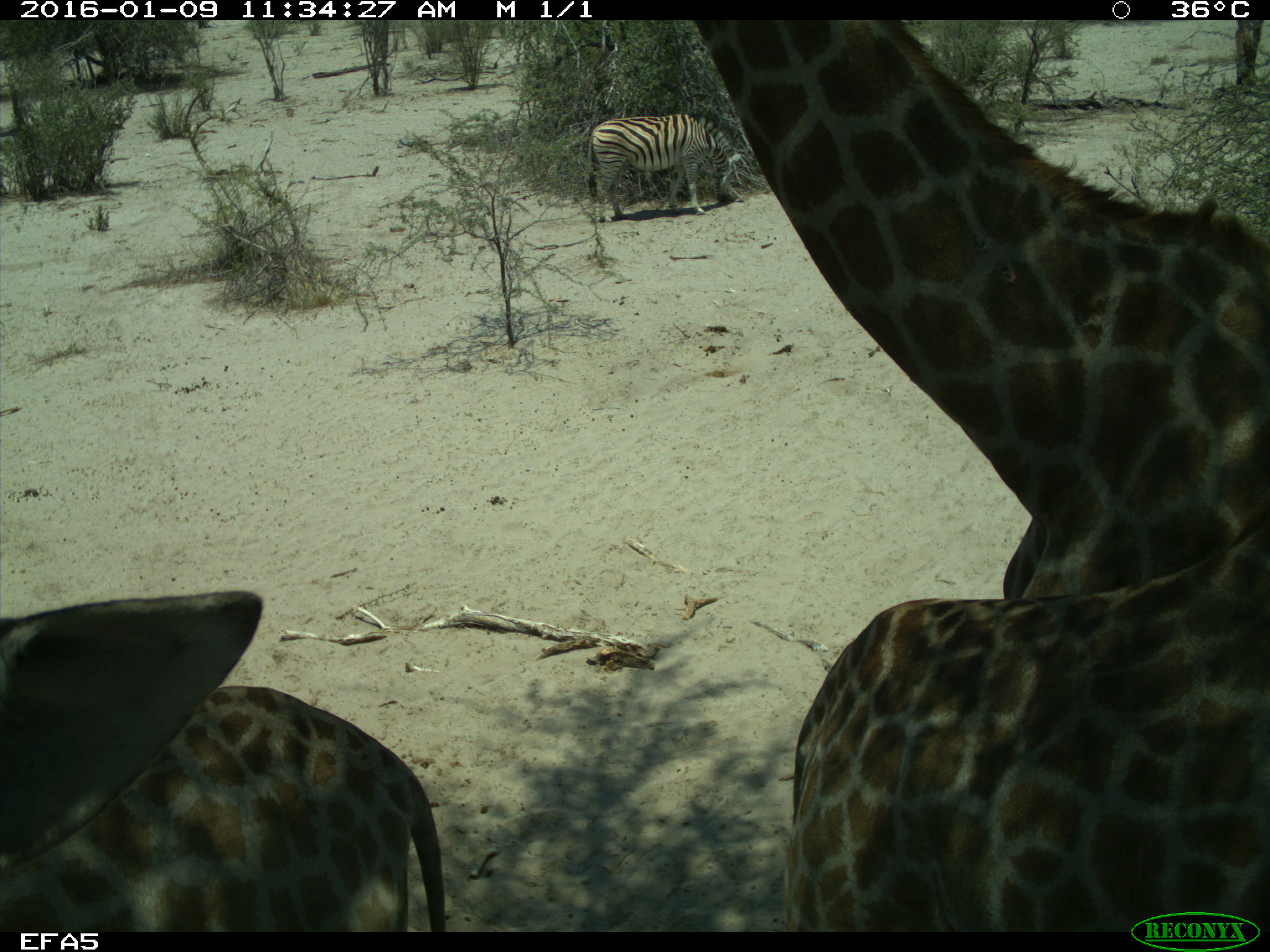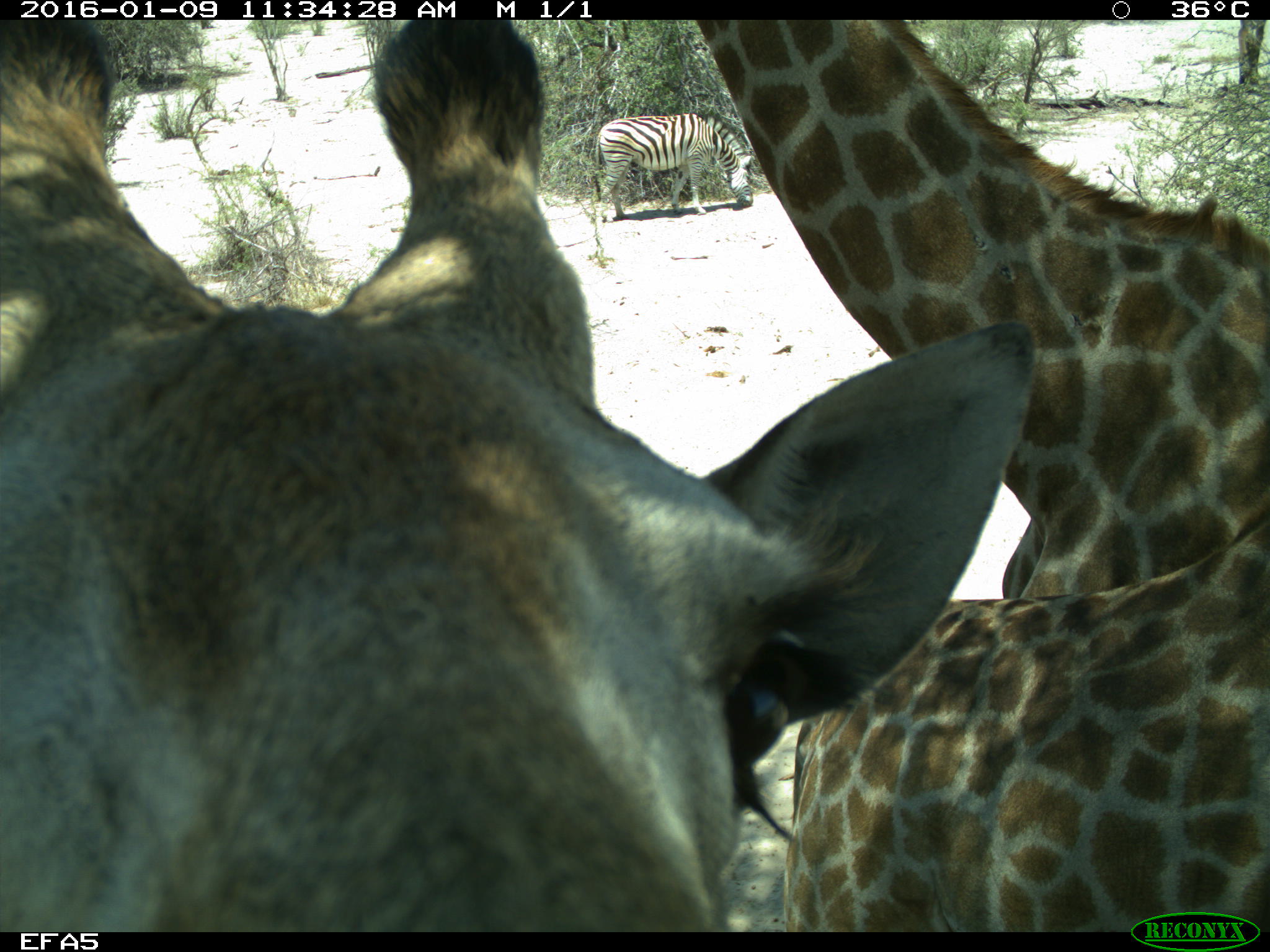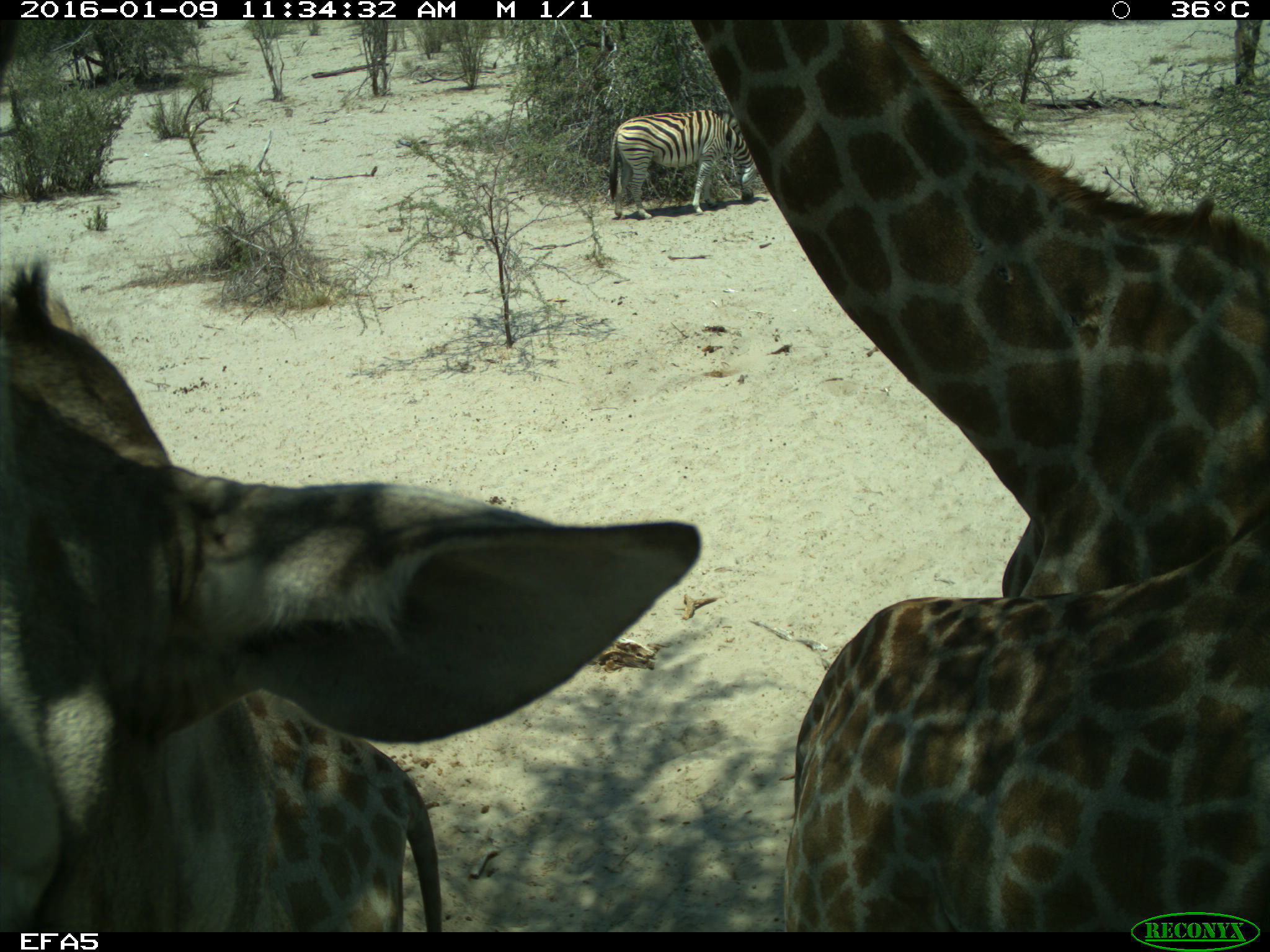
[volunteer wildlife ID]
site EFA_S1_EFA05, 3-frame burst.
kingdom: Animalia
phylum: Chordata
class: Mammalia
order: Artiodactyla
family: Giraffidae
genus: Giraffa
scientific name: Giraffa camelopardalis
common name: giraffe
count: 3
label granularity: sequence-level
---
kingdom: Animalia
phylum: Chordata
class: Mammalia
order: Perissodactyla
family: Equidae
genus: Equus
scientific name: Equus quagga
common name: plains zebra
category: zebraplains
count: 1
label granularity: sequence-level